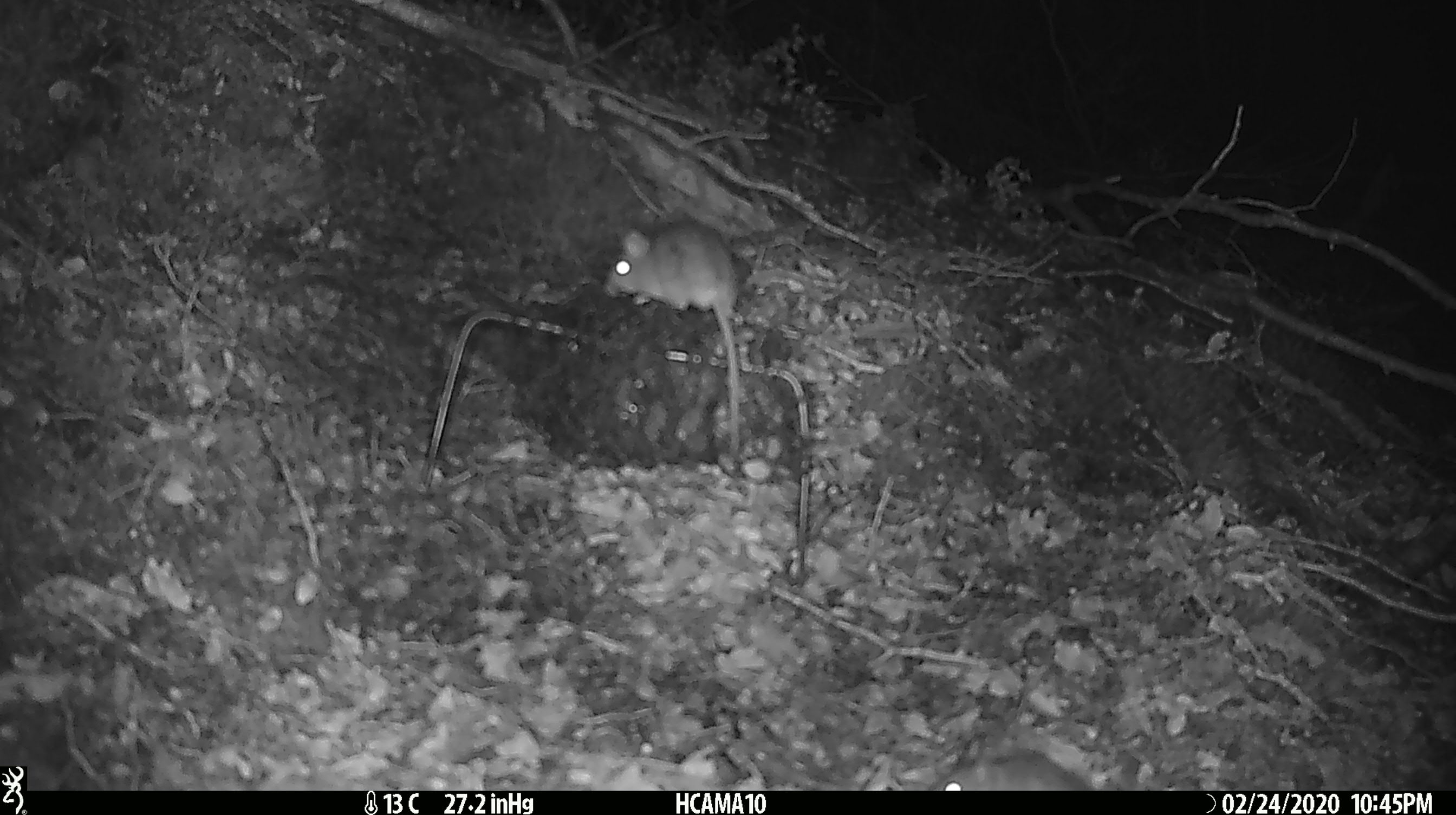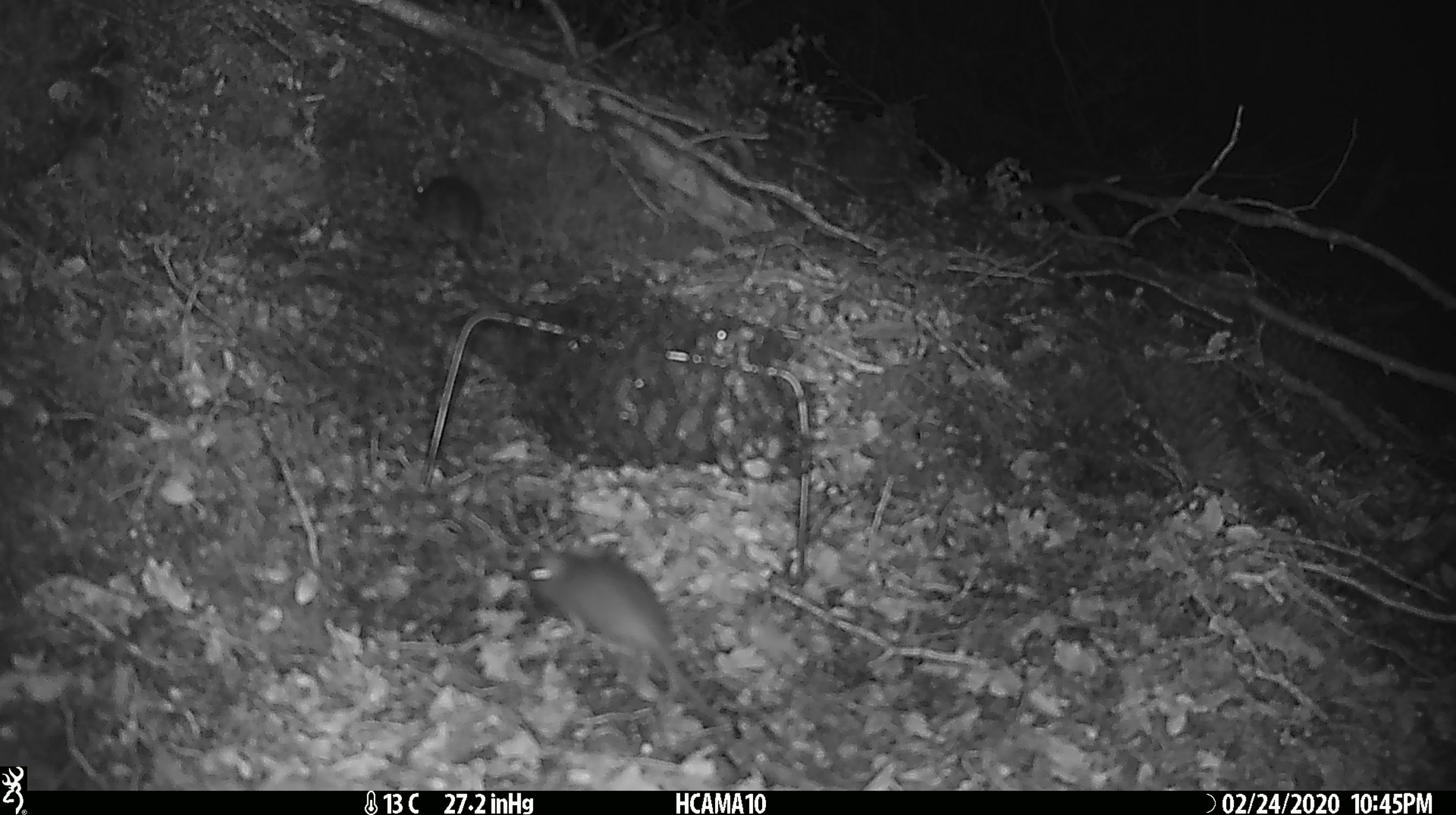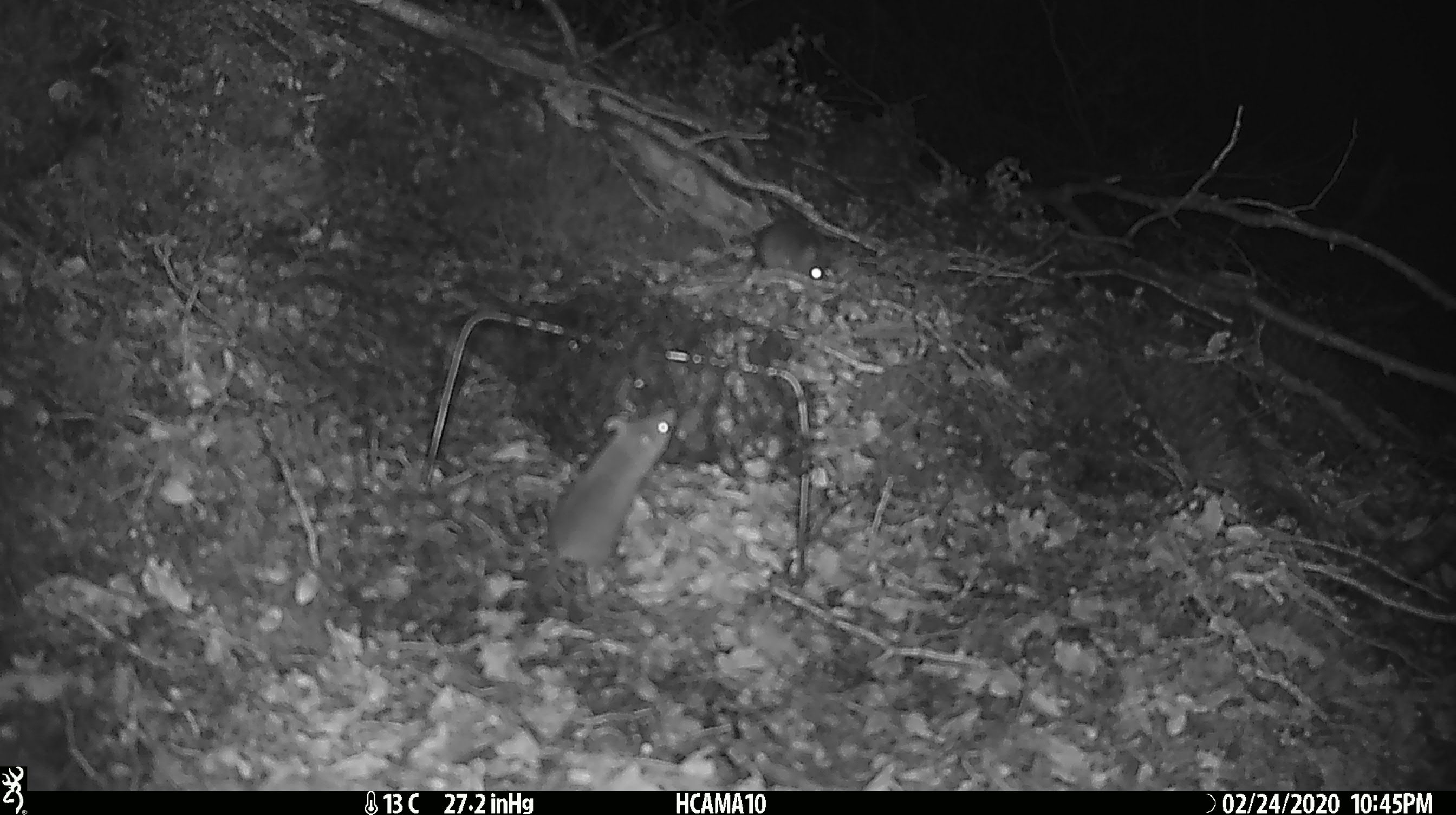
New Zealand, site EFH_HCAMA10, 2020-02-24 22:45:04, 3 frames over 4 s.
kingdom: Animalia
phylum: Chordata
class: Mammalia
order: Rodentia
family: Muridae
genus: Mus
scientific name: Mus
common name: mouse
Mouse (Mus).